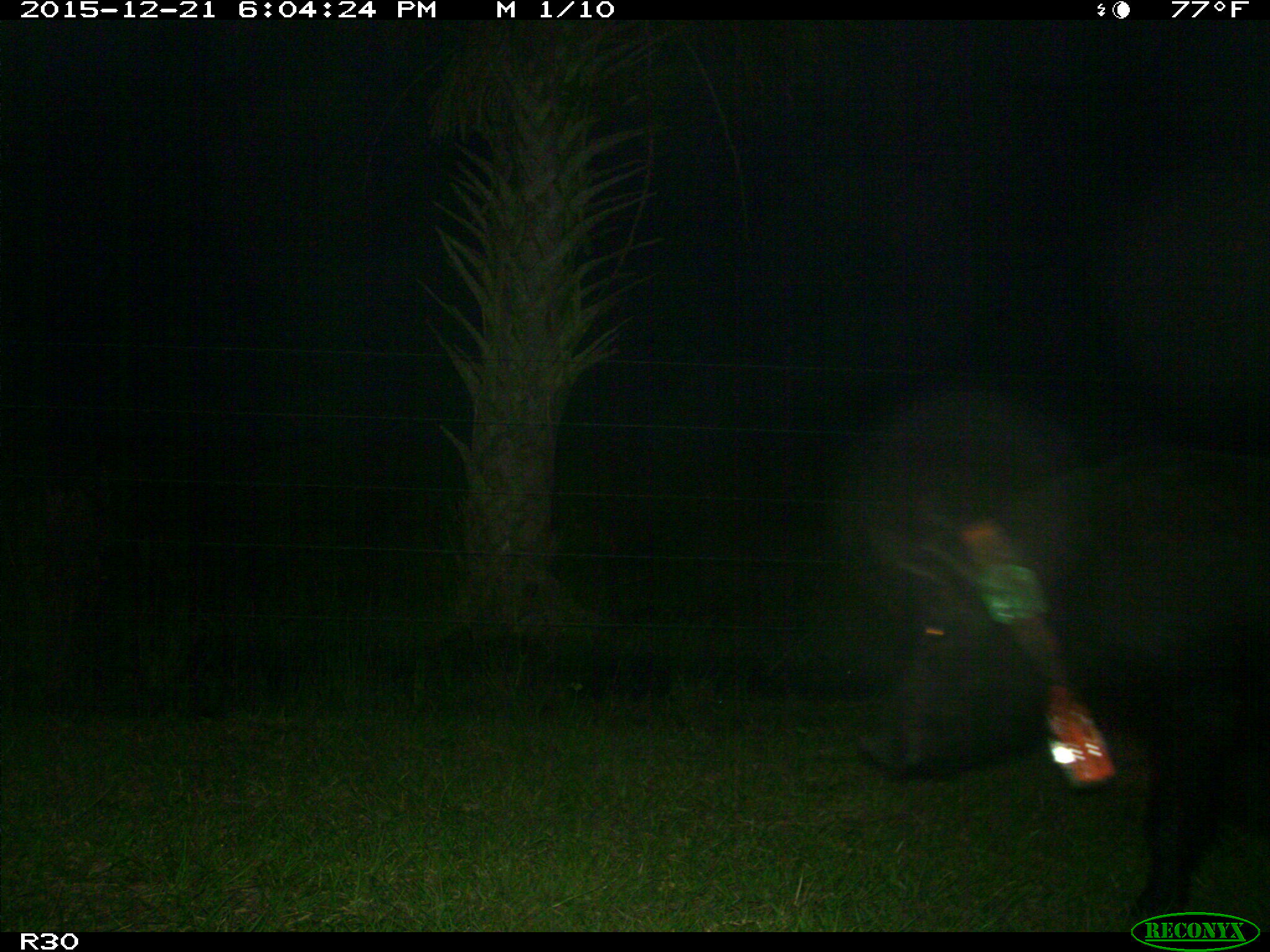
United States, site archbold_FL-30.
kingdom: Animalia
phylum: Chordata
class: Mammalia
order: Artiodactyla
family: Suidae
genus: Sus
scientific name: Sus scrofa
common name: wild boar